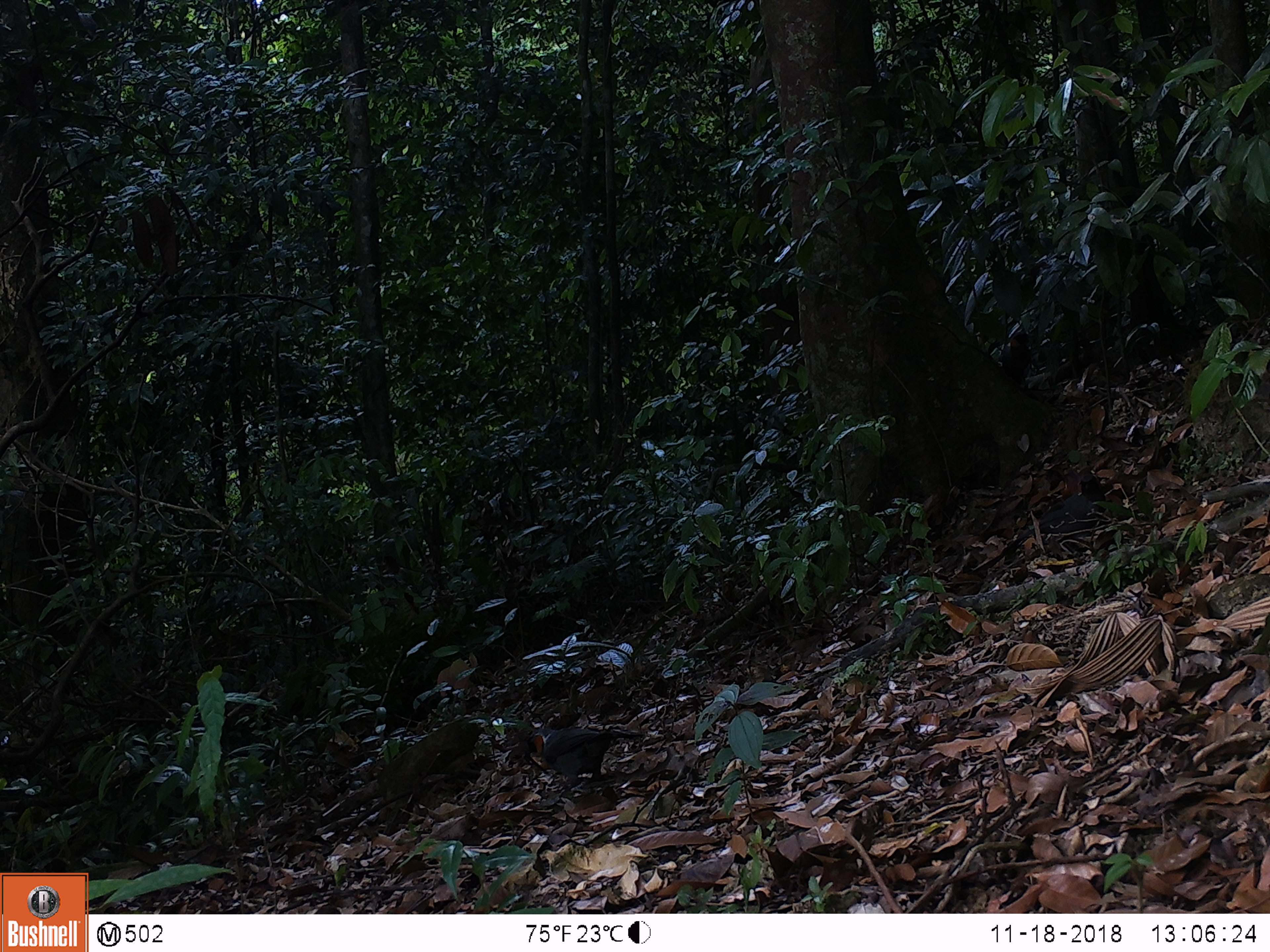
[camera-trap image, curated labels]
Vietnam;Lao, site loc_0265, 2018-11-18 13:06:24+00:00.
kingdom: Animalia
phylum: Chordata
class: Aves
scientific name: Aves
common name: bird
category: unidentified bird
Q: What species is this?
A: Unidentified bird (bird) (Aves).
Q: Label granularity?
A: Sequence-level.